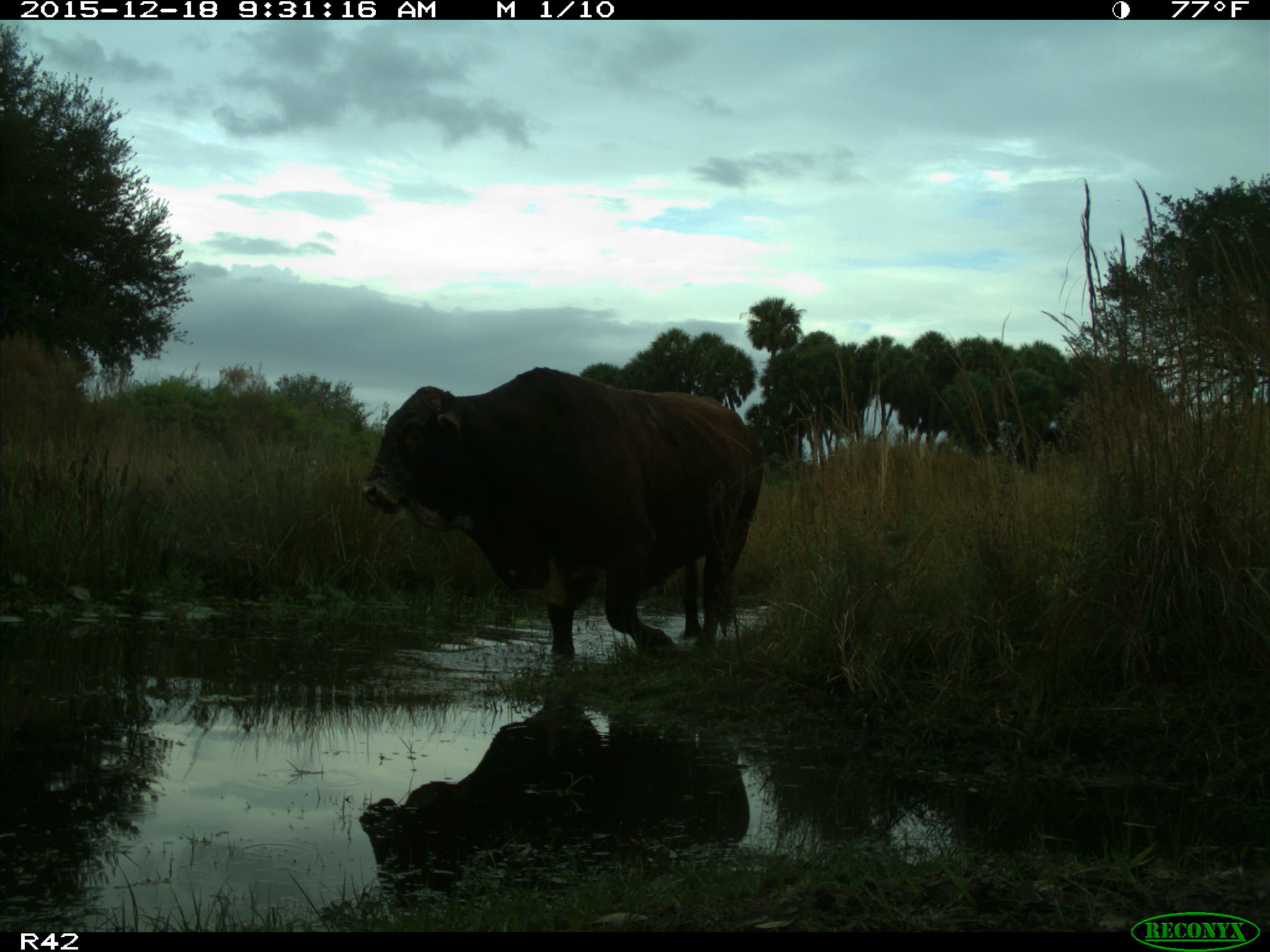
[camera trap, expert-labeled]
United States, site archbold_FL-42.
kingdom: Animalia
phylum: Chordata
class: Mammalia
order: Artiodactyla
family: Bovidae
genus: Bos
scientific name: Bos taurus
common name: domestic cow